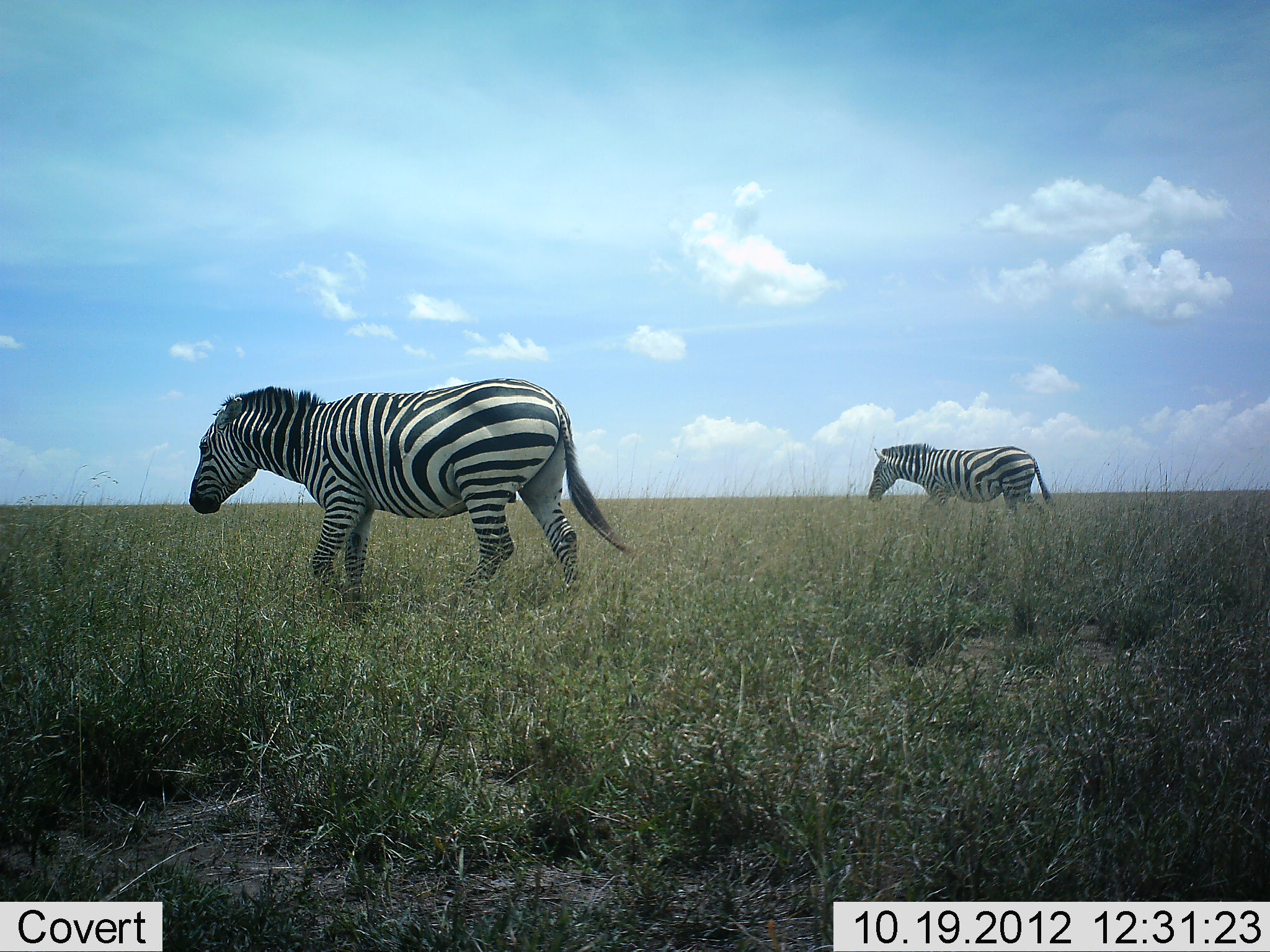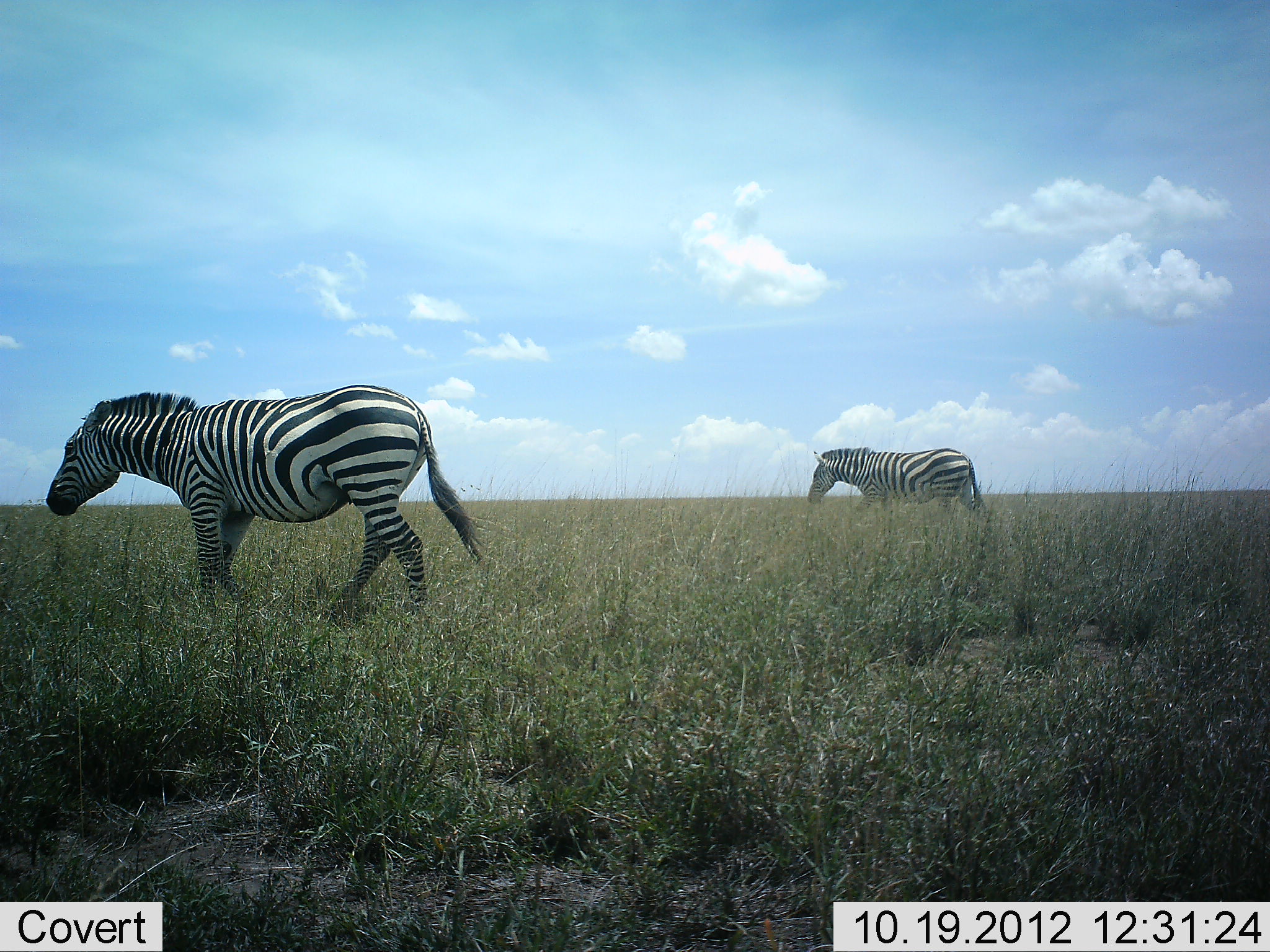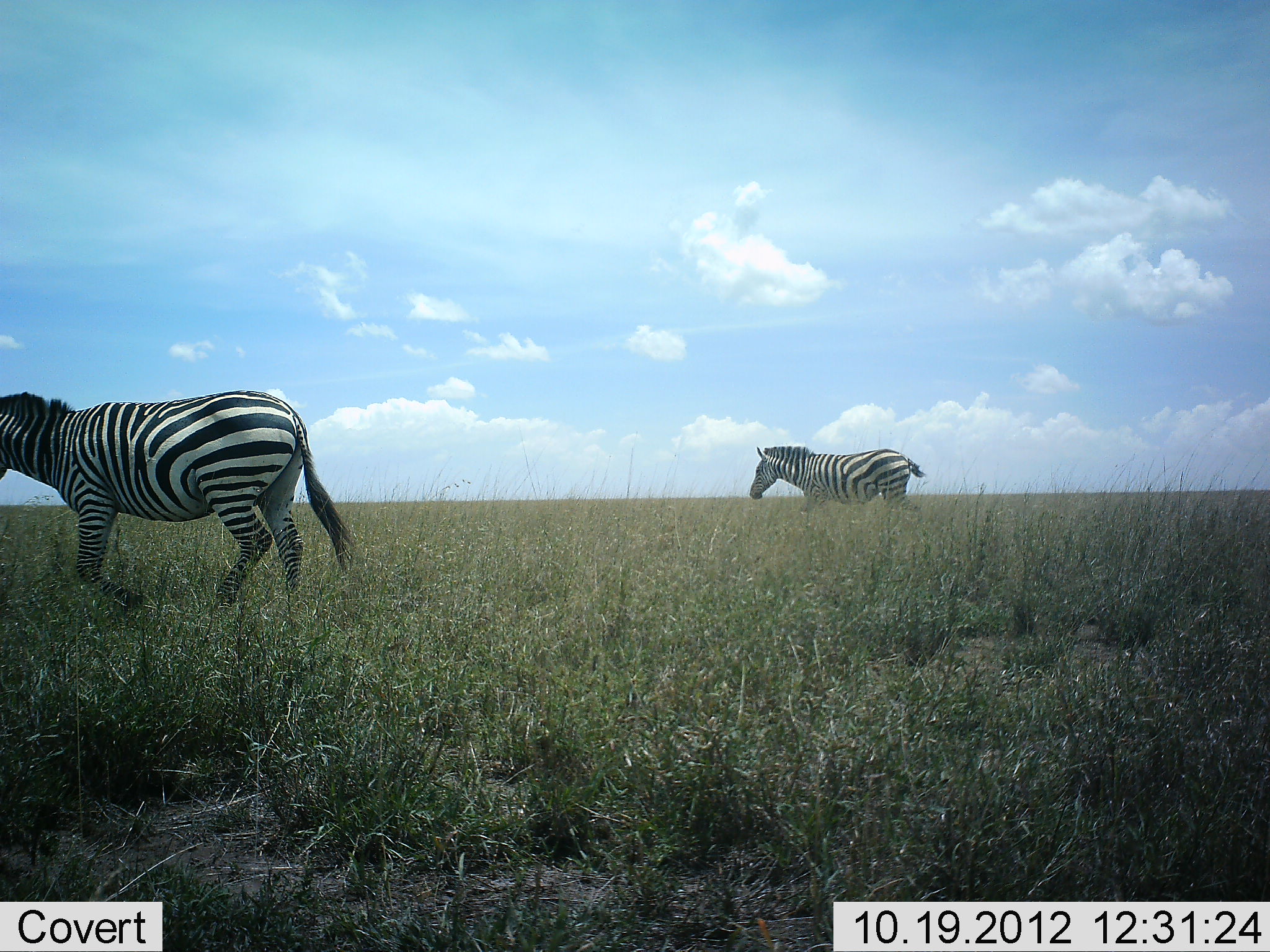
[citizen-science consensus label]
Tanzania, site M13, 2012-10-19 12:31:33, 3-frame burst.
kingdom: Animalia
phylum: Chordata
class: Mammalia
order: Perissodactyla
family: Equidae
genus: Equus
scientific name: Equus quagga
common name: plains zebra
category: zebra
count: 2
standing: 0%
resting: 0%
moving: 100%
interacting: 0%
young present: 0%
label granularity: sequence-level